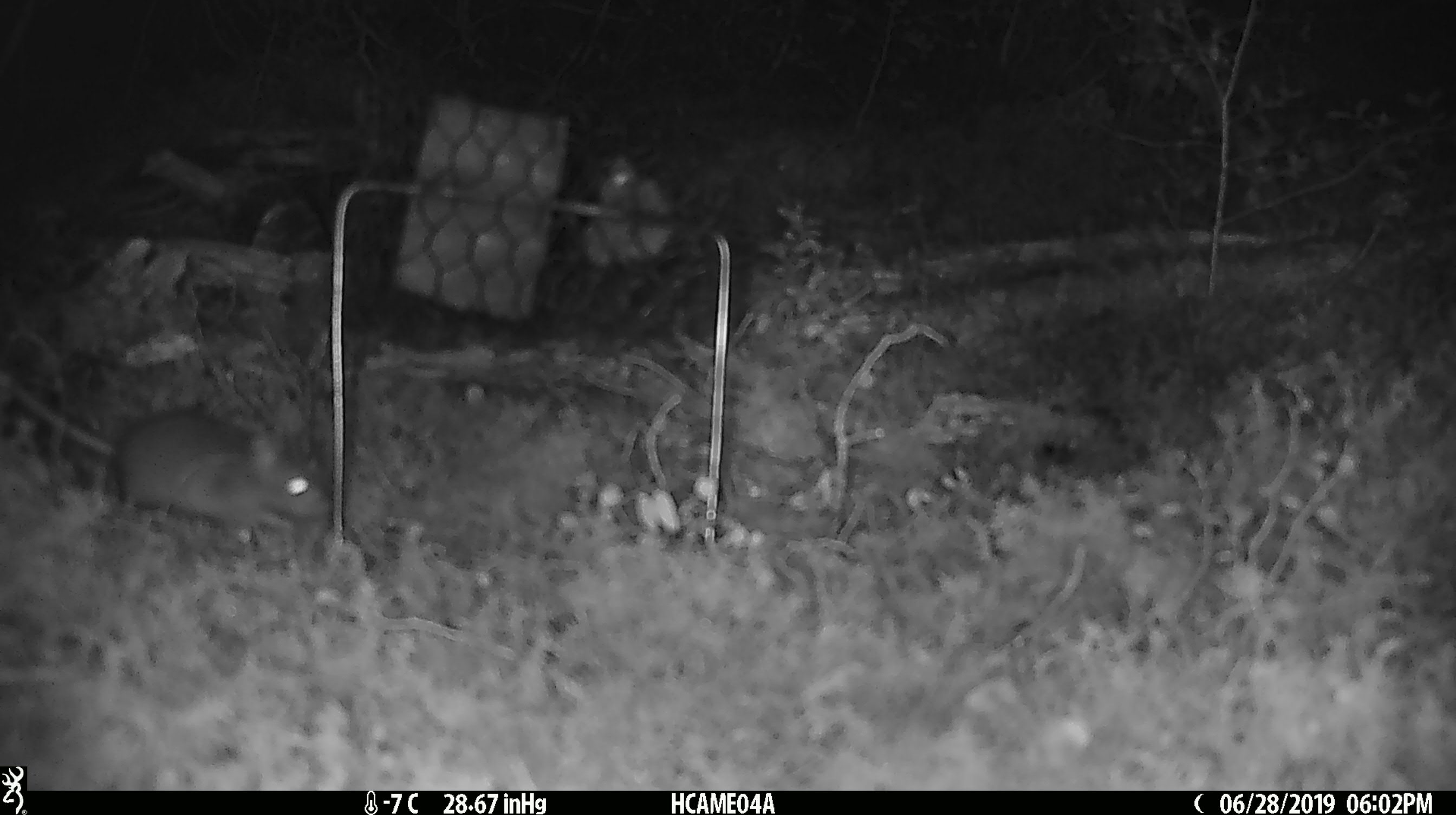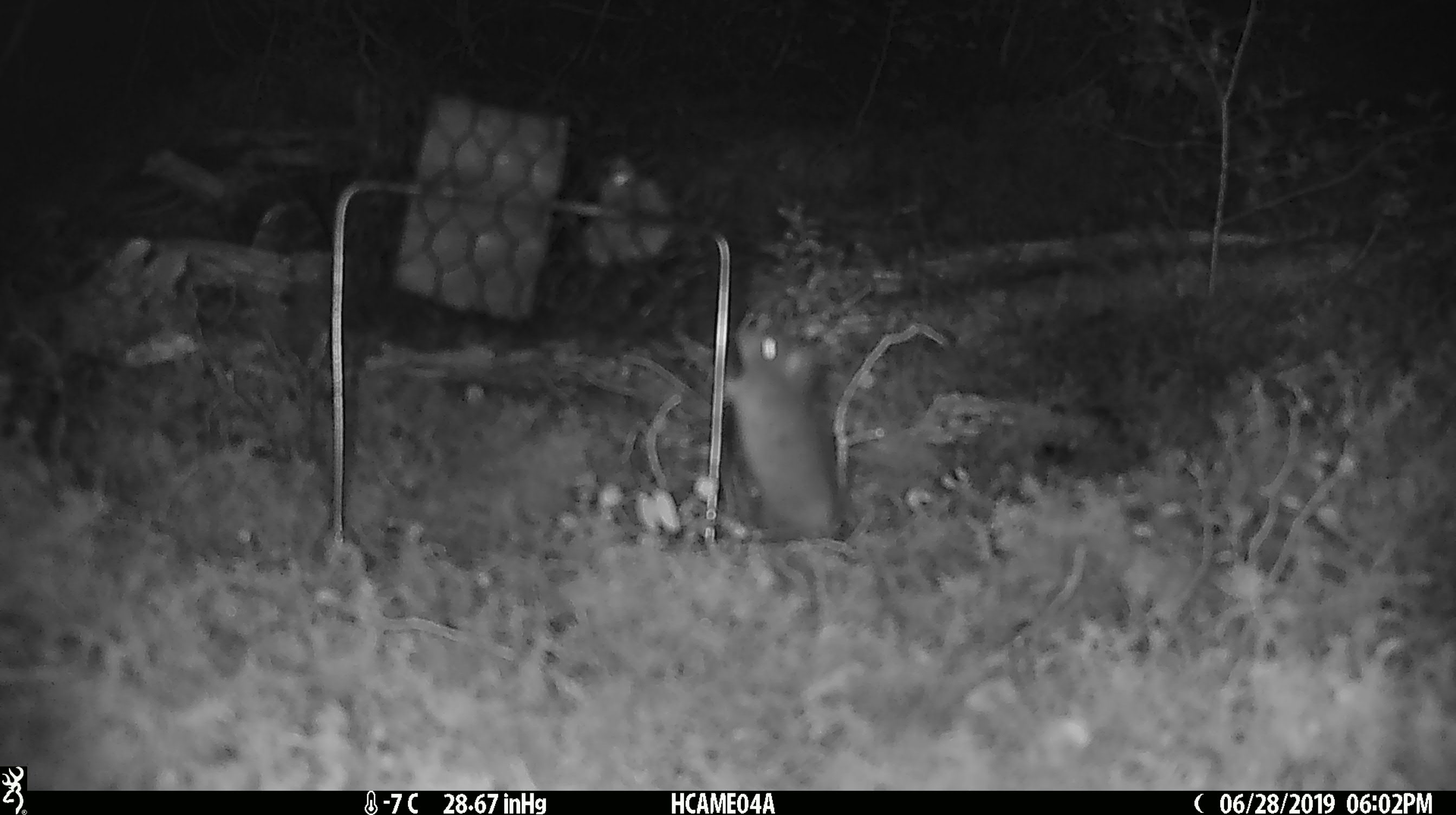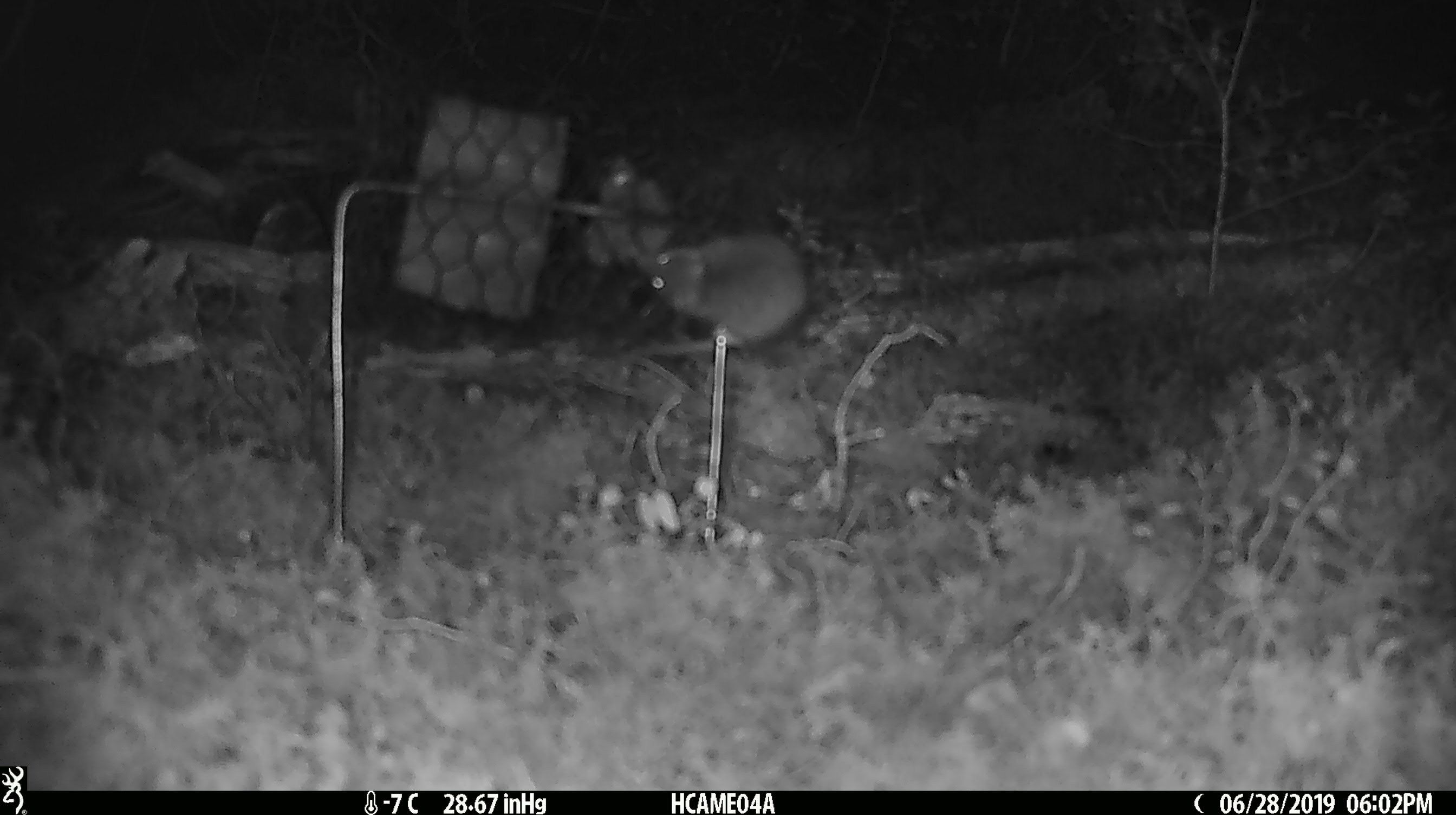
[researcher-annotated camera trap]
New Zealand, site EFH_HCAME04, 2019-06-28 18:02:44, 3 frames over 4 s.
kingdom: Animalia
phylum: Chordata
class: Mammalia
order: Rodentia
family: Muridae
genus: Mus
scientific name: Mus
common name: mouse